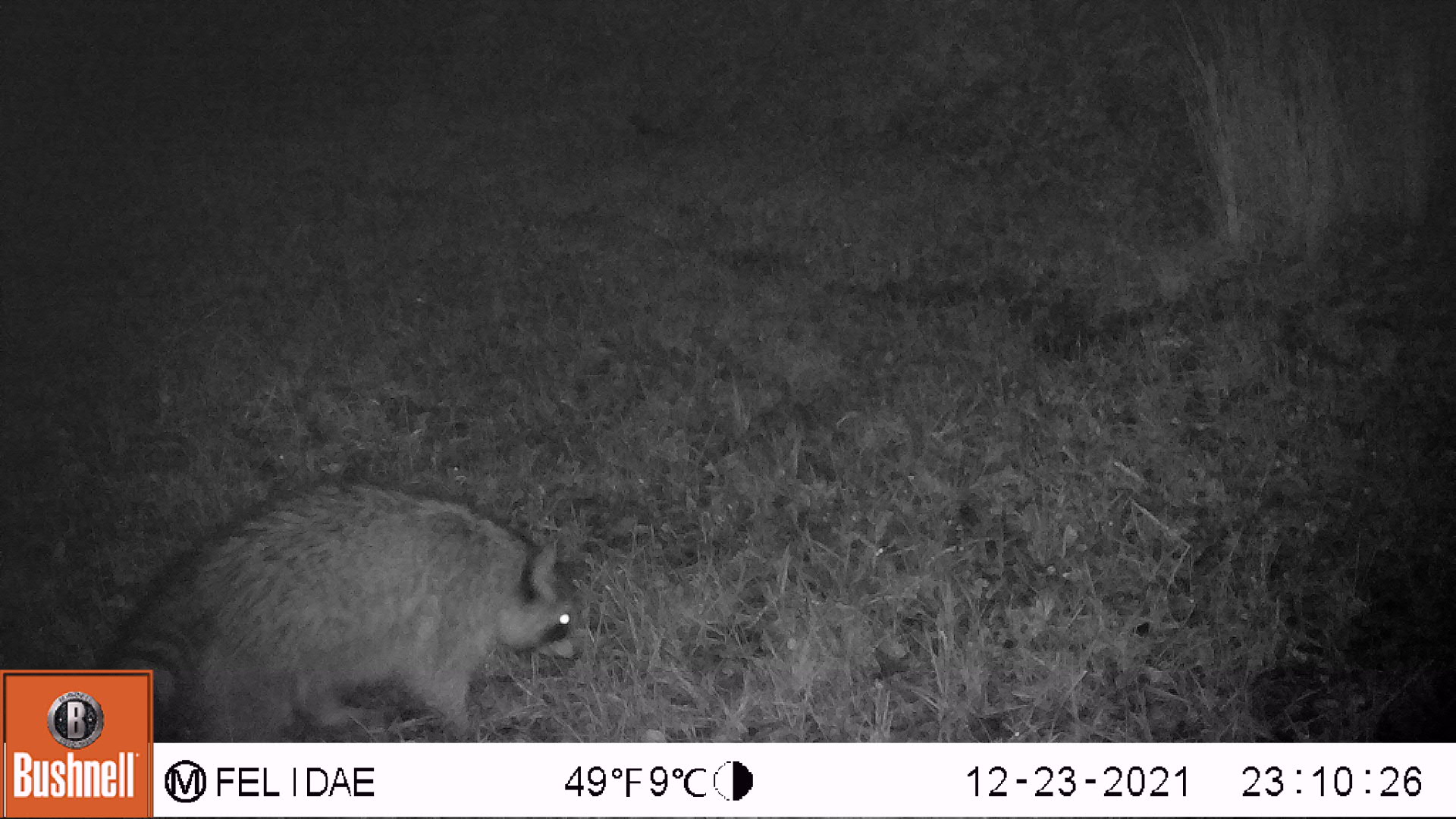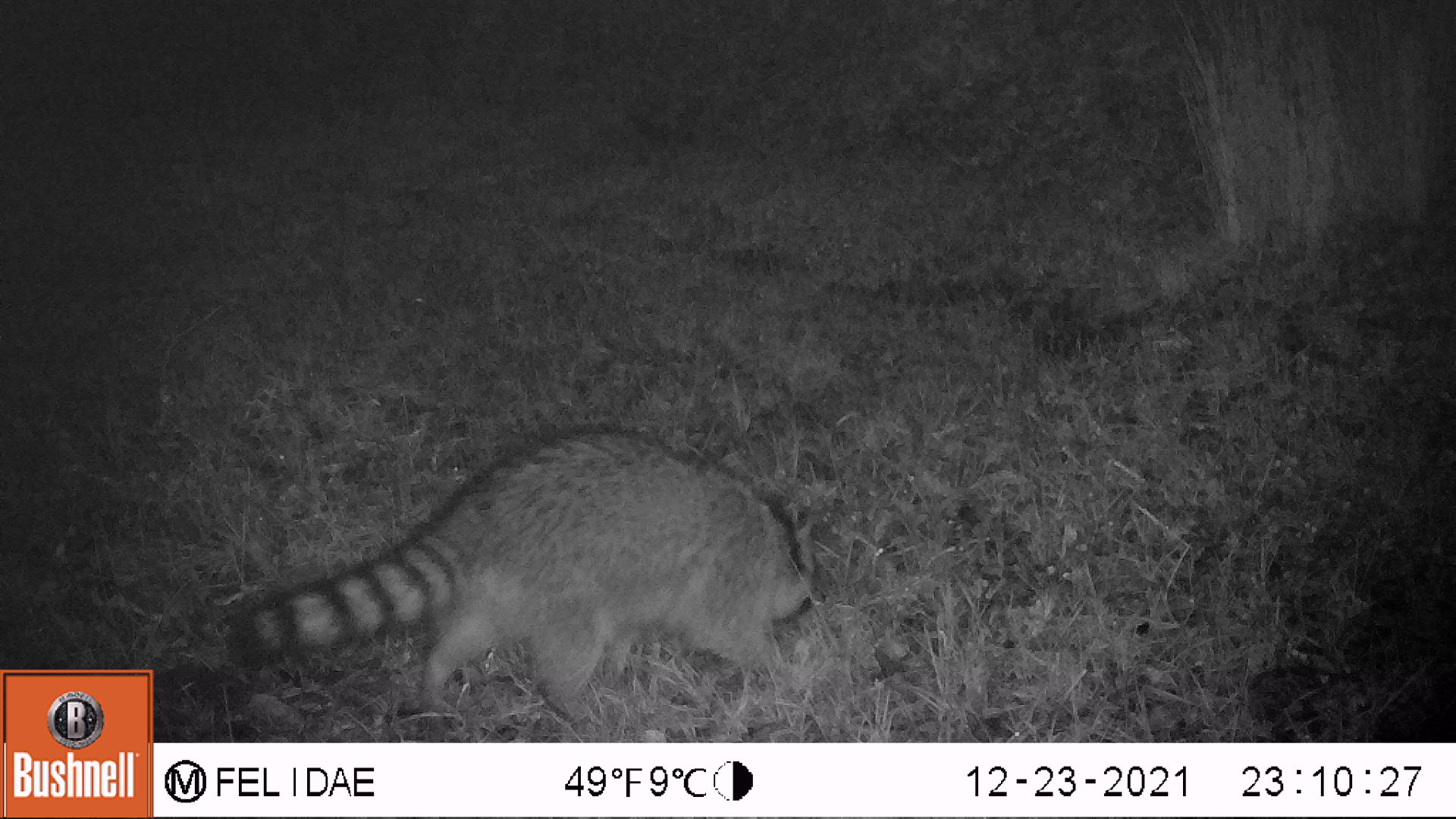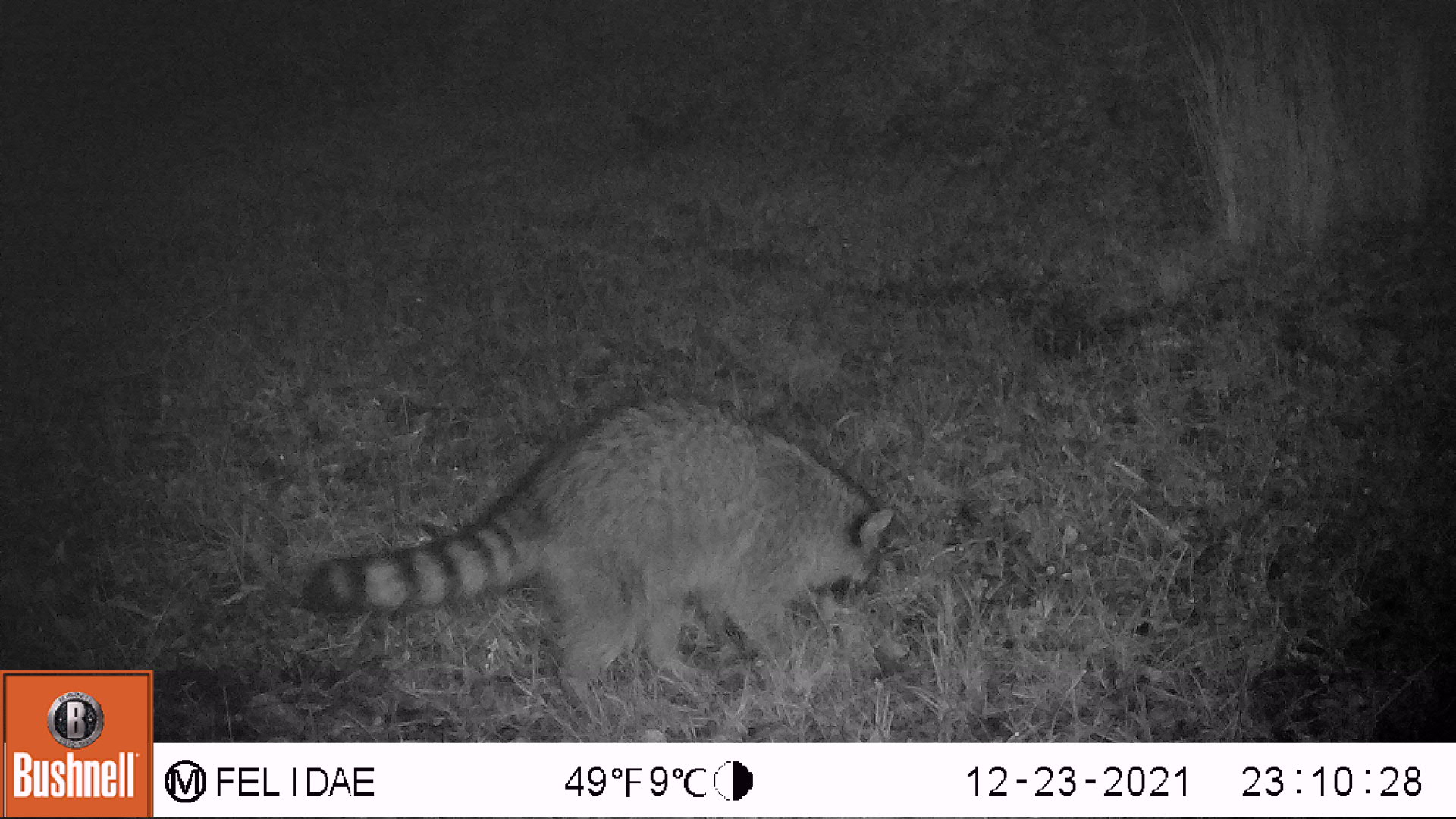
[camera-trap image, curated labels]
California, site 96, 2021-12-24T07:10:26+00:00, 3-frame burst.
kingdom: Animalia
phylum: Chordata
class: Mammalia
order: Carnivora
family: Procyonidae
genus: Procyon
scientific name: Procyon lotor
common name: raccoon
Raccoon (Procyon lotor).